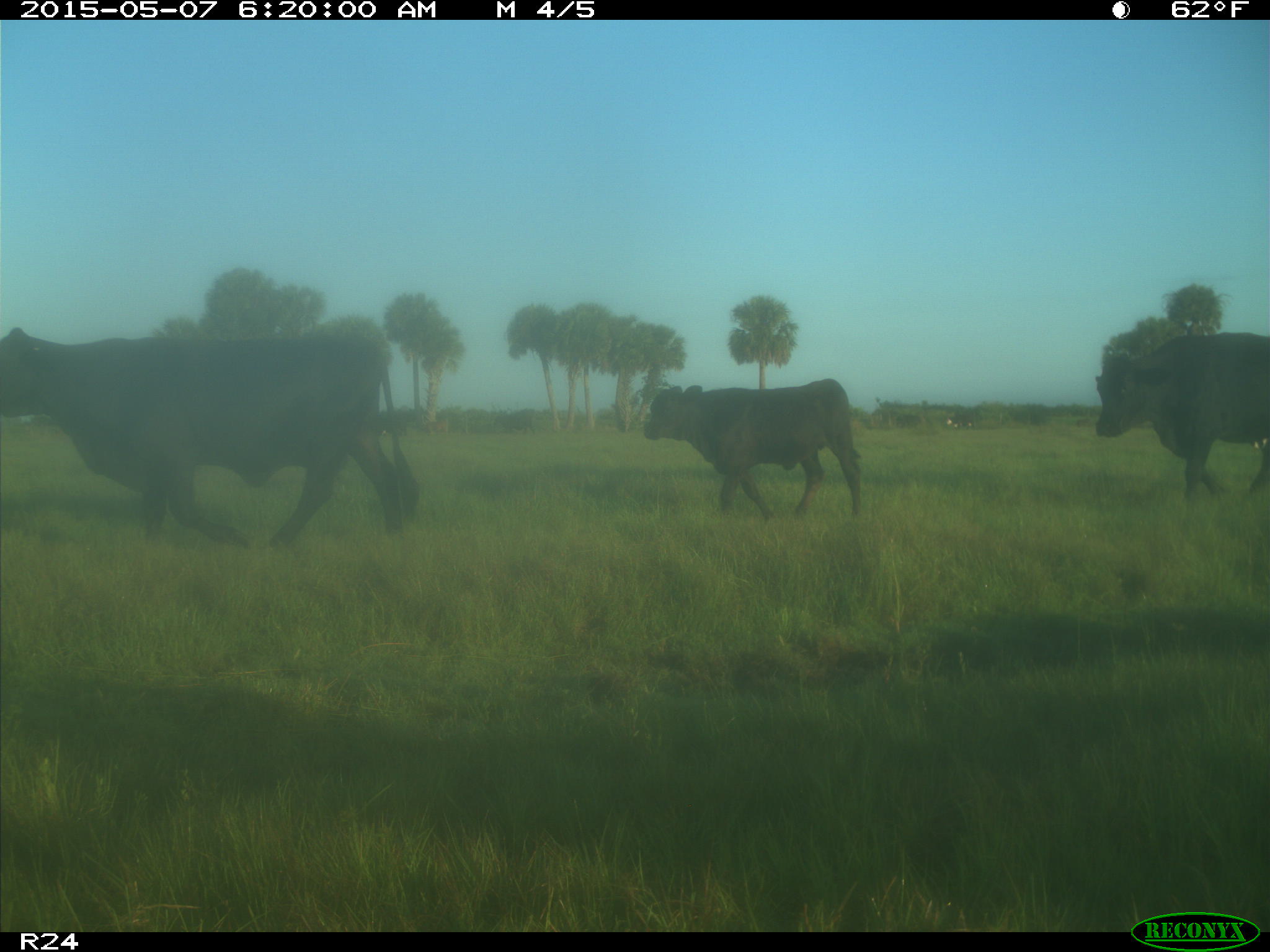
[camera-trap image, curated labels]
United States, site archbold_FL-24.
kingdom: Animalia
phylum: Chordata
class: Mammalia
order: Artiodactyla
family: Bovidae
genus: Bos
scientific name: Bos taurus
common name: domestic cow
Bos taurus (domestic cow).